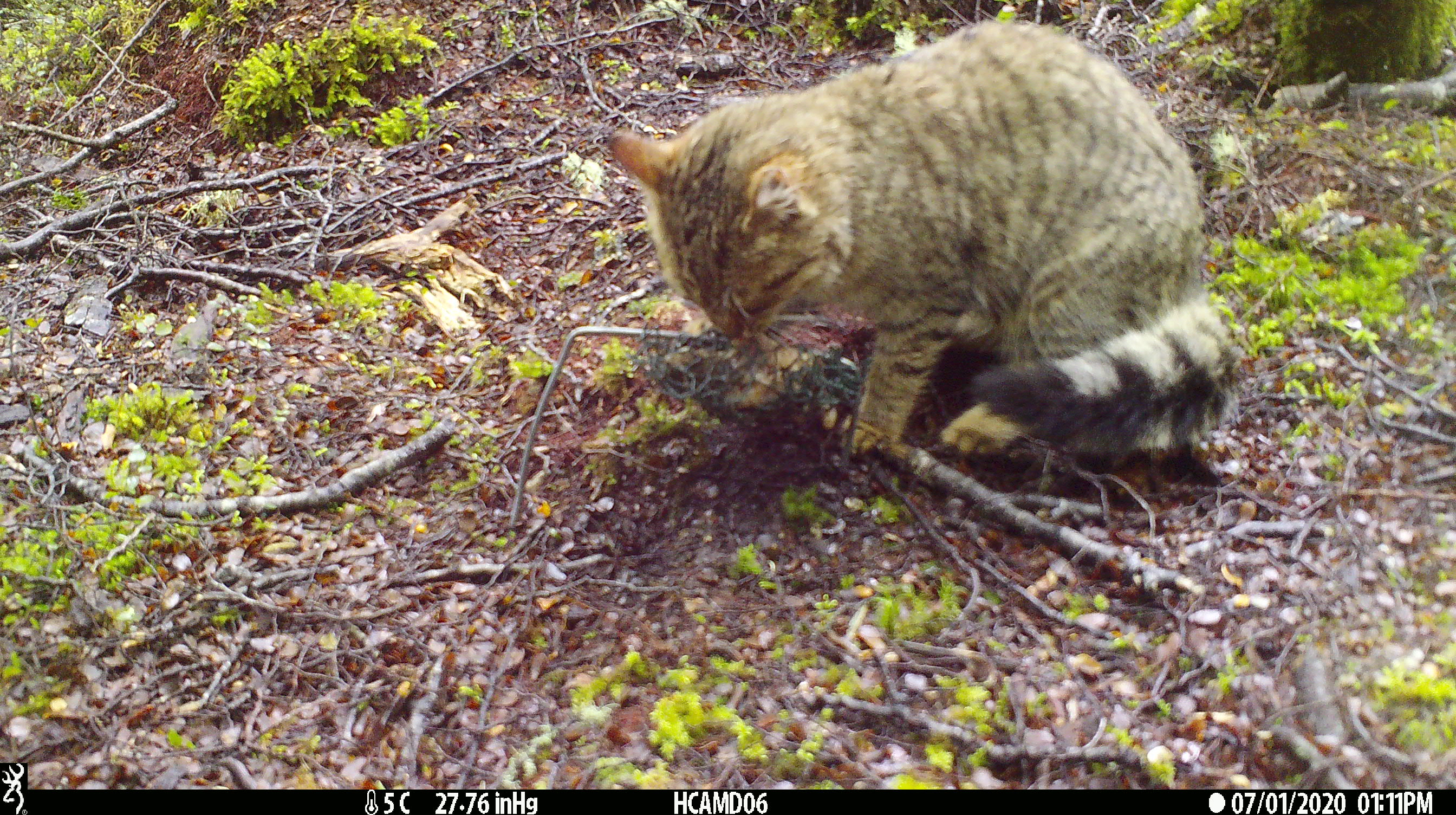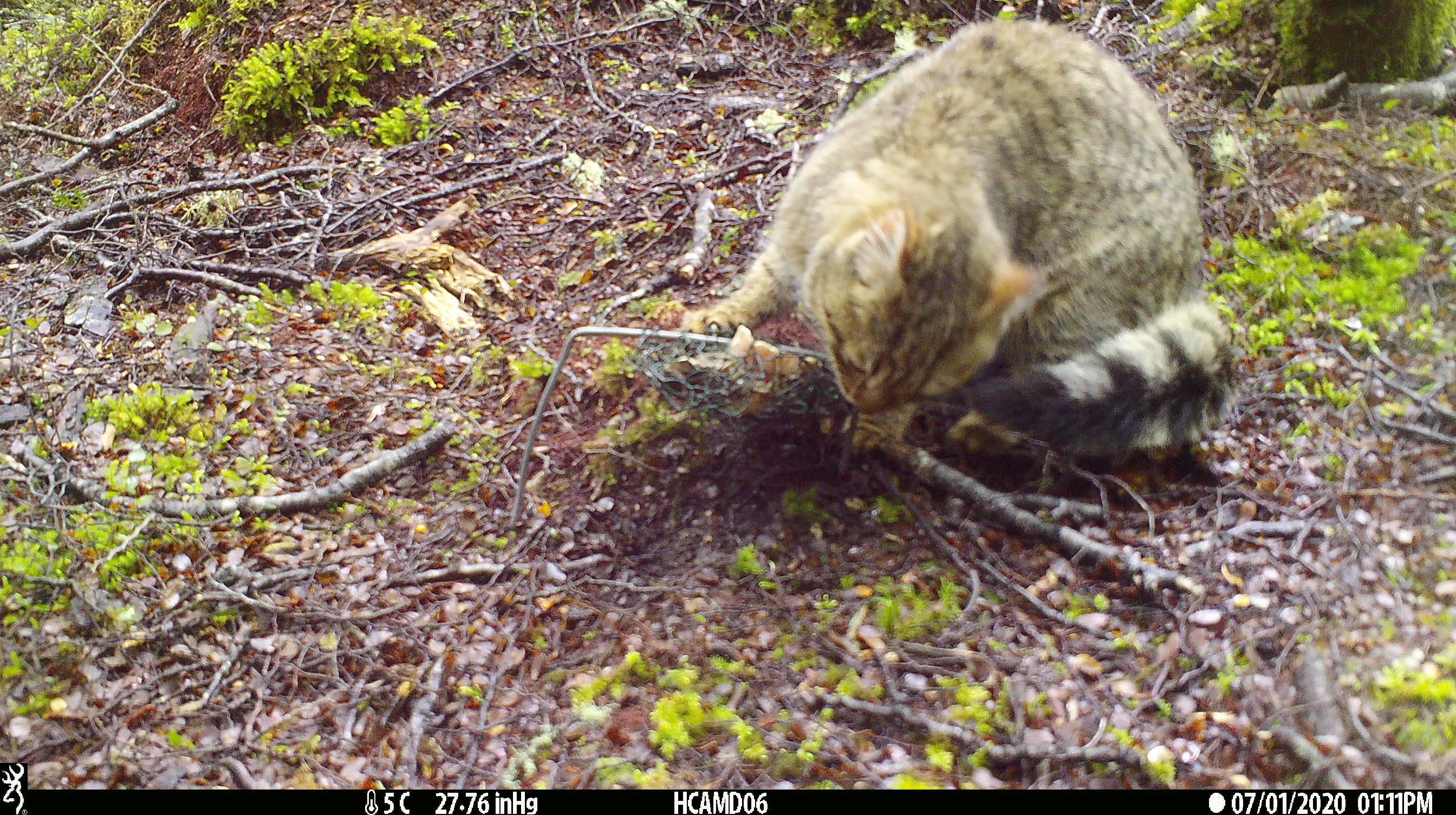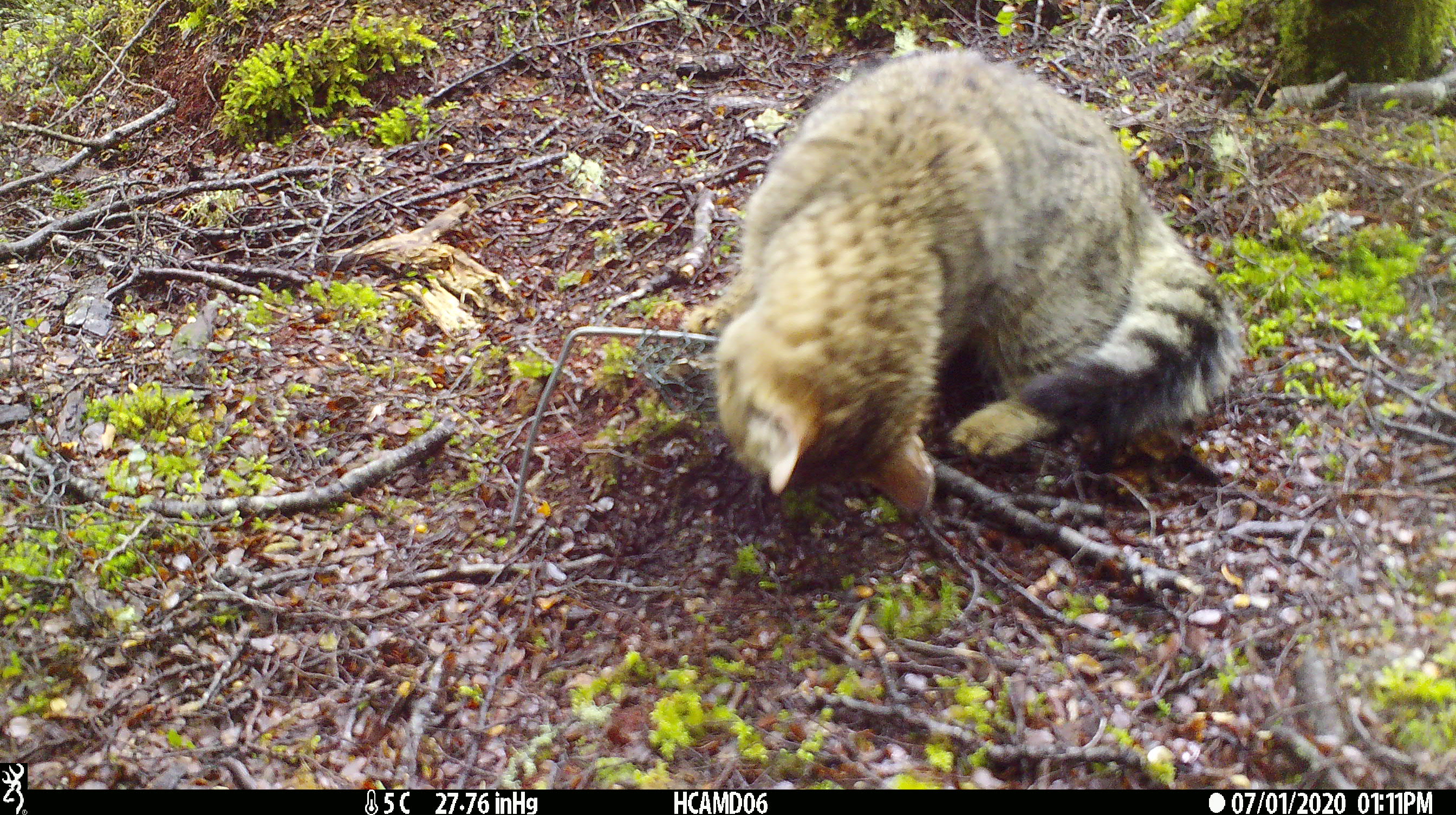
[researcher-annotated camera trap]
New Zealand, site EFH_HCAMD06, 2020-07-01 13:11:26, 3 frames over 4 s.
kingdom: Animalia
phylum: Chordata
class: Mammalia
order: Carnivora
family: Felidae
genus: Felis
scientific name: Felis catus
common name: domestic cat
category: cat